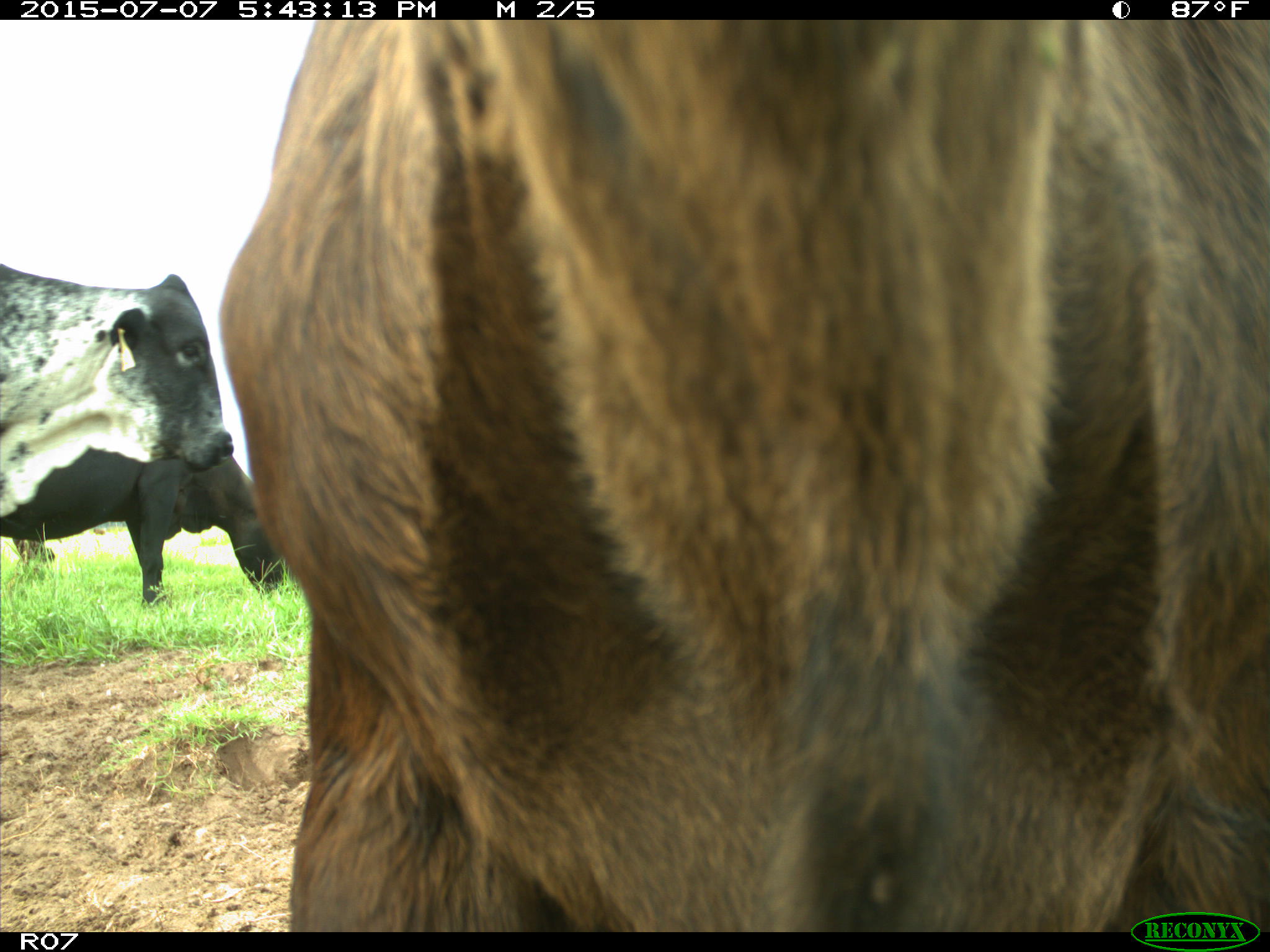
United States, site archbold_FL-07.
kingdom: Animalia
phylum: Chordata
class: Mammalia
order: Artiodactyla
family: Bovidae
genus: Bos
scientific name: Bos taurus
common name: domestic cow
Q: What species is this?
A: Bos taurus (domestic cow).